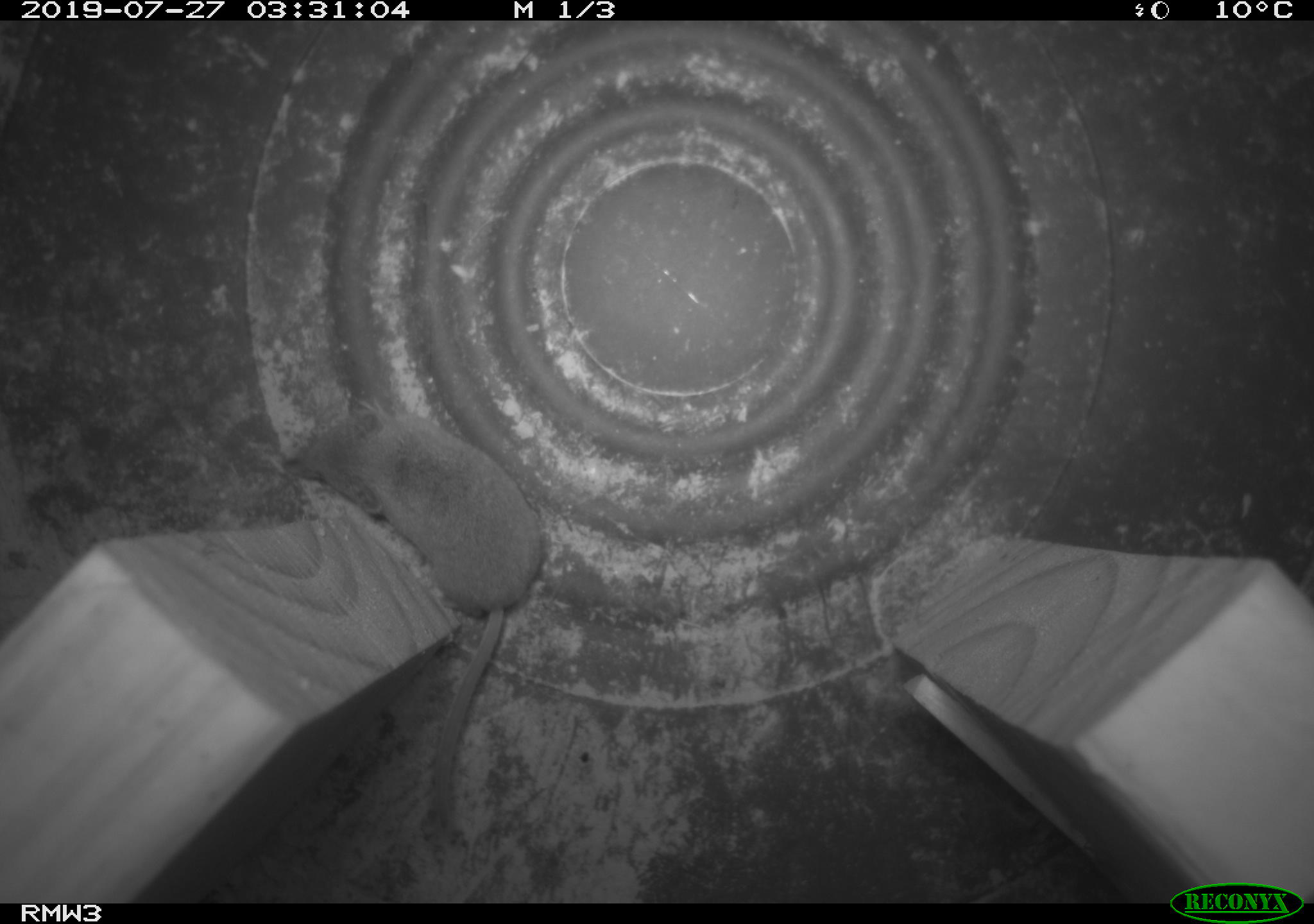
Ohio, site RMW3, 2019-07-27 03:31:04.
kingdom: Animalia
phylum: Chordata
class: Mammalia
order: Eulipotyphla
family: Soricidae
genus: Sorex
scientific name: Sorex cinereus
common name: masked shrew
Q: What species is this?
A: Masked shrew (Sorex cinereus).